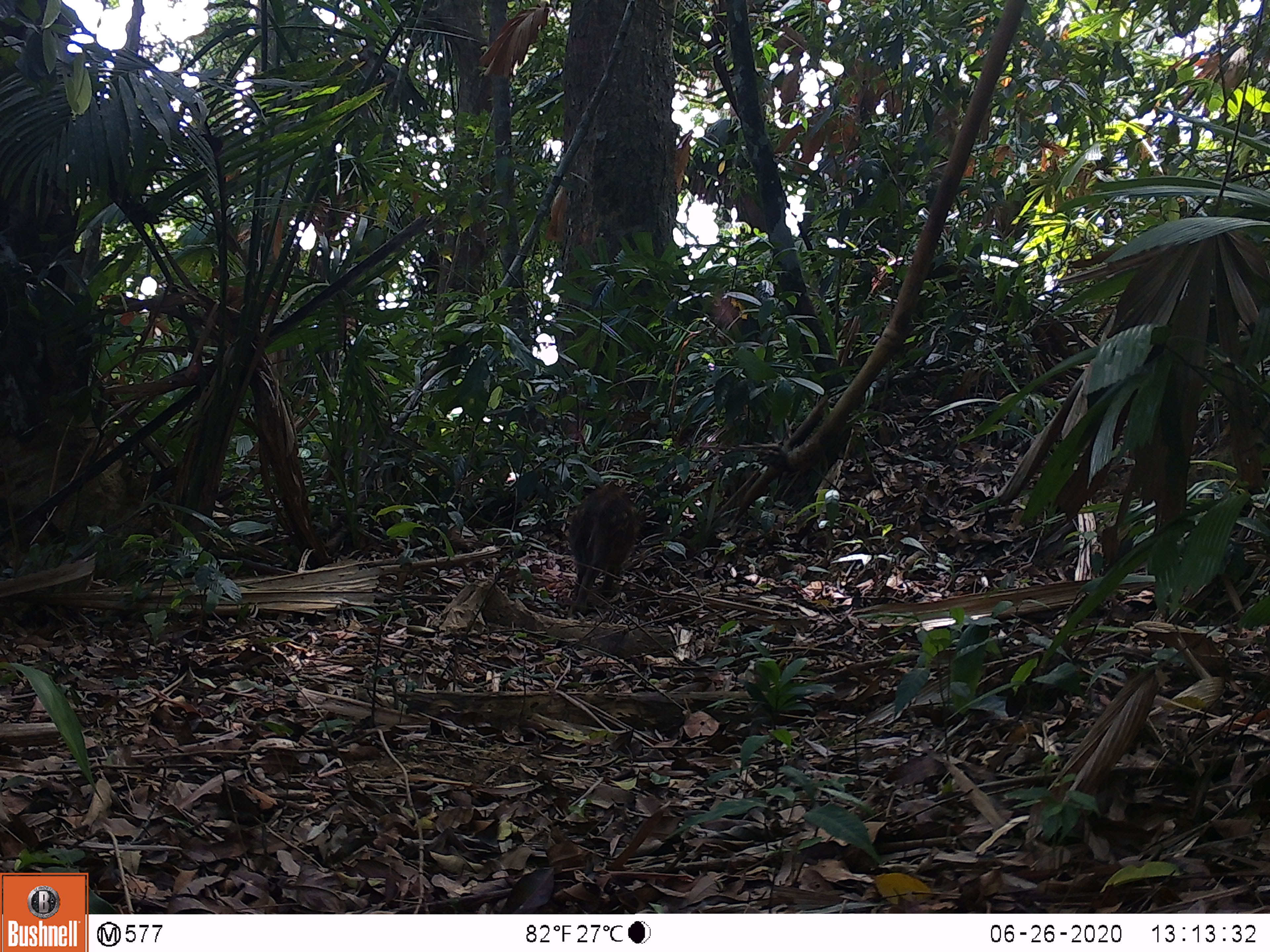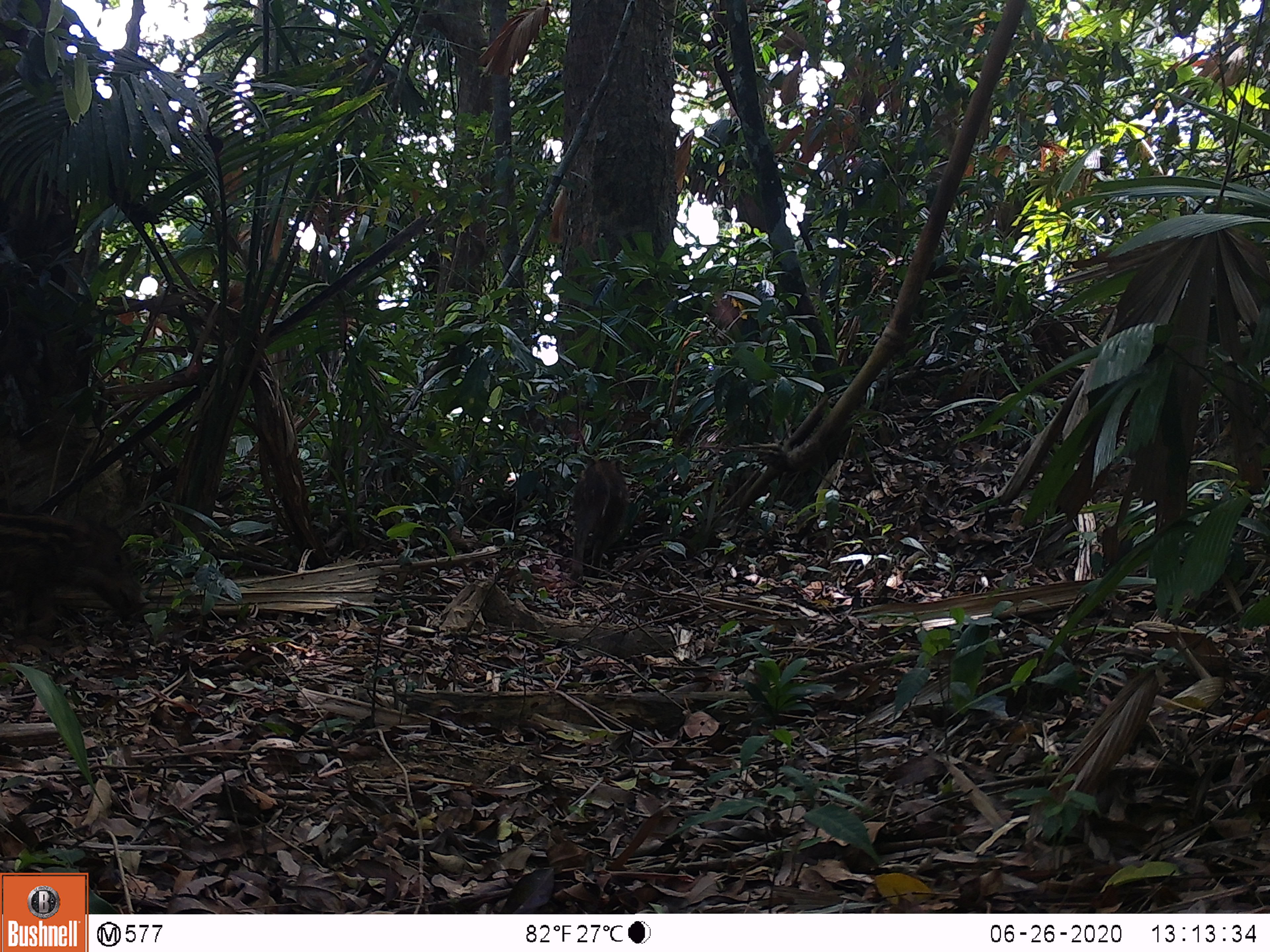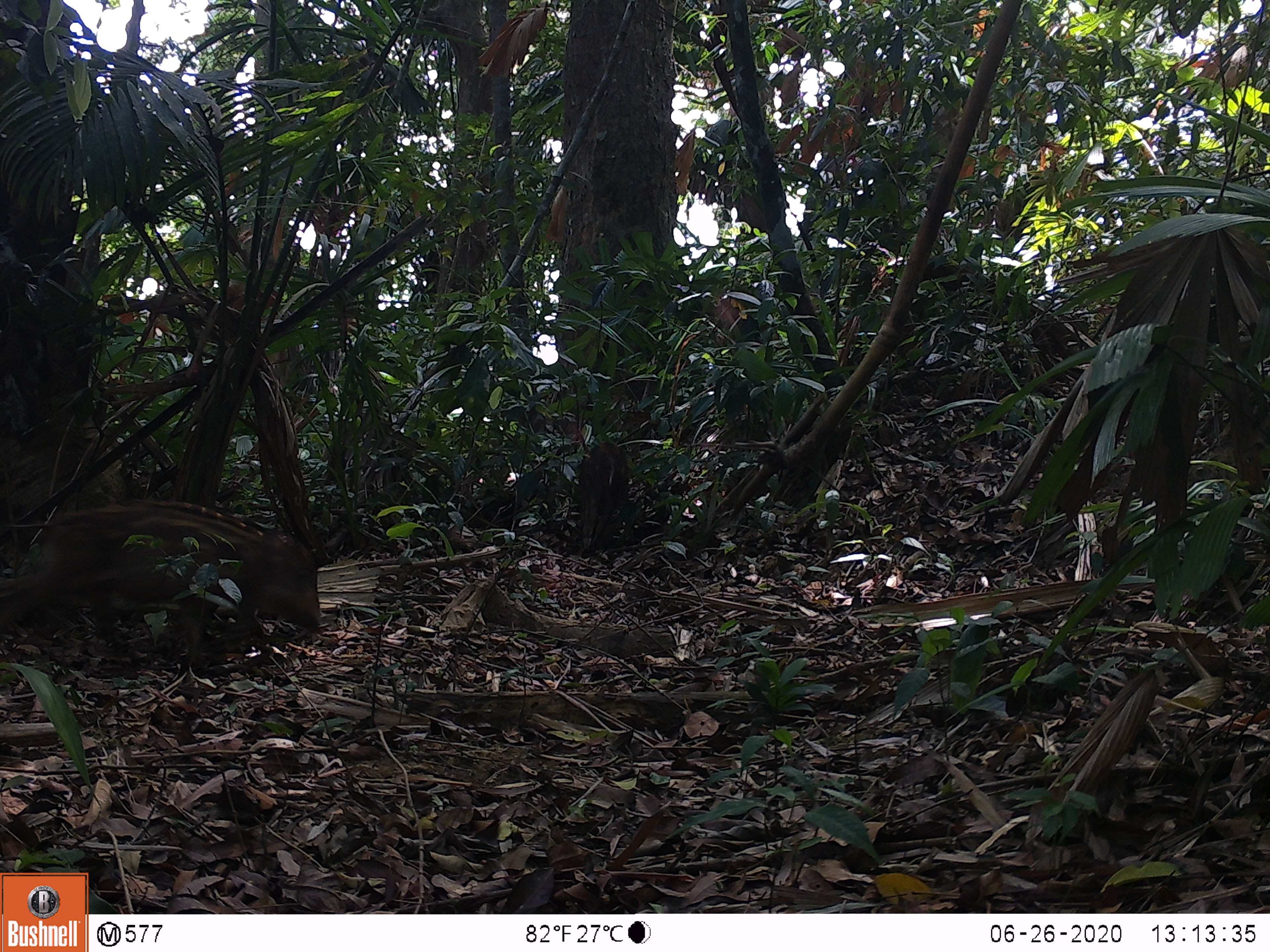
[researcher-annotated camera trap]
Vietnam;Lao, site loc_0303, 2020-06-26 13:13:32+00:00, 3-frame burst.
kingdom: Animalia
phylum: Chordata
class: Mammalia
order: Artiodactyla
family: Suidae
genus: Sus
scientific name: Sus scrofa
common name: eurasian wild pig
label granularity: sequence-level